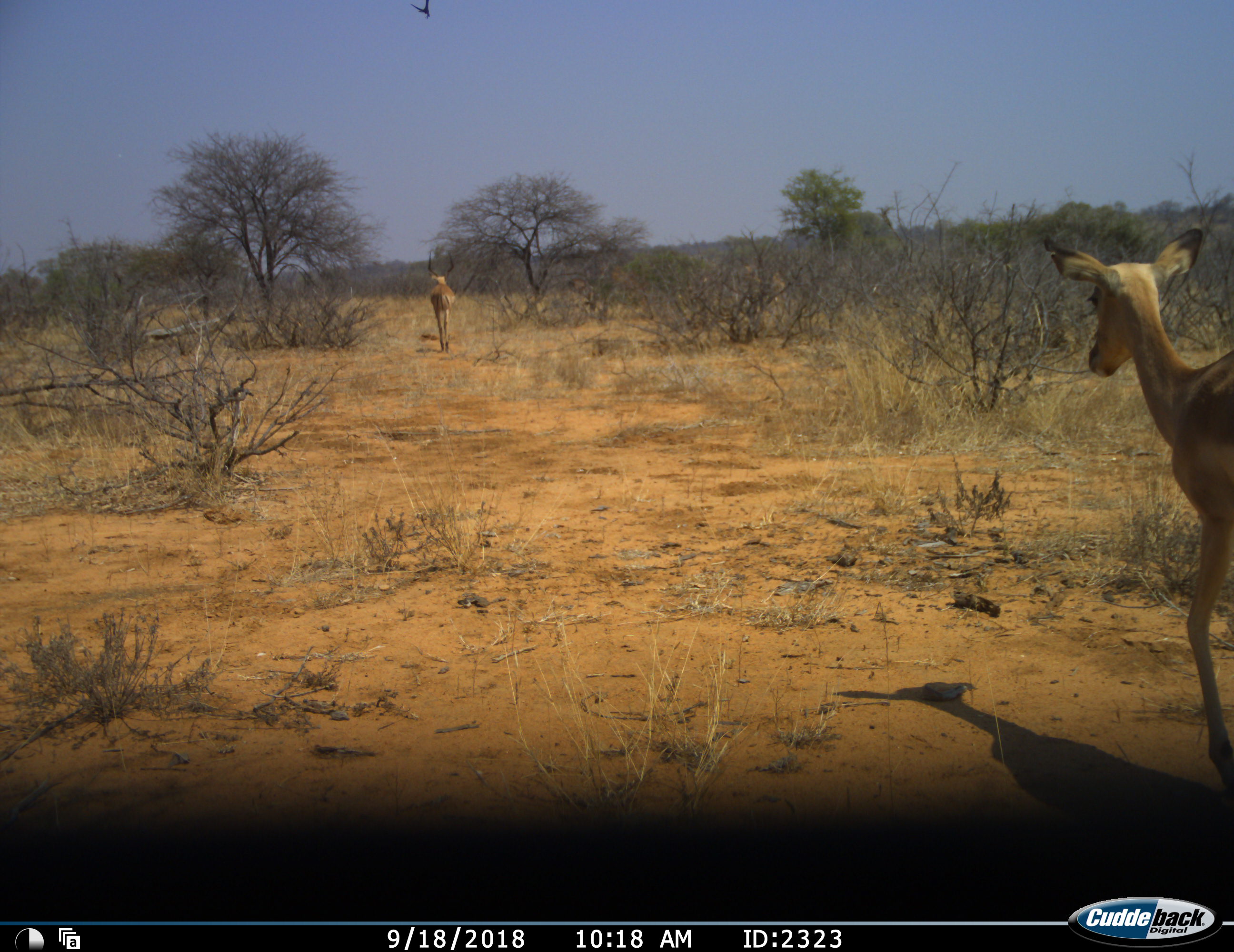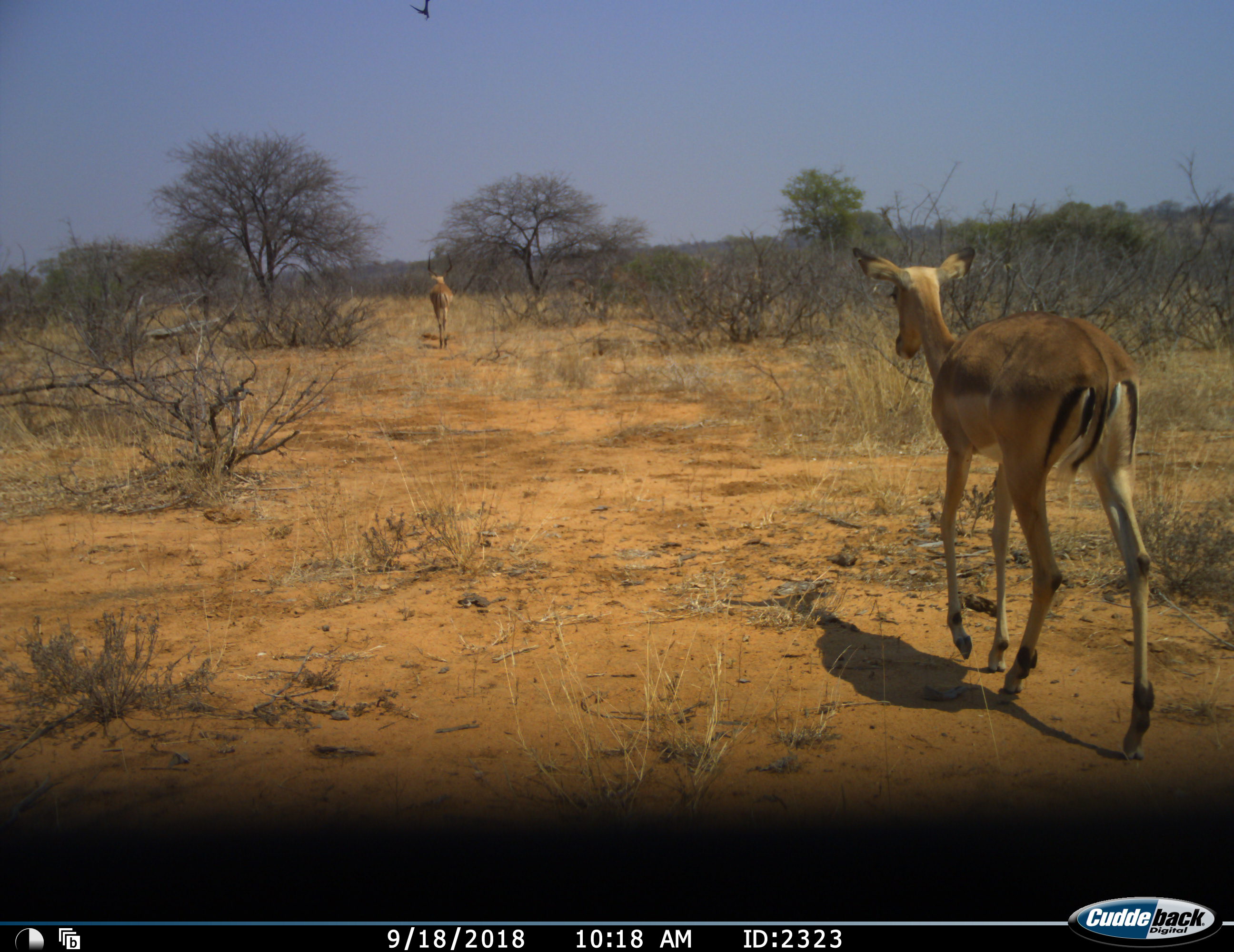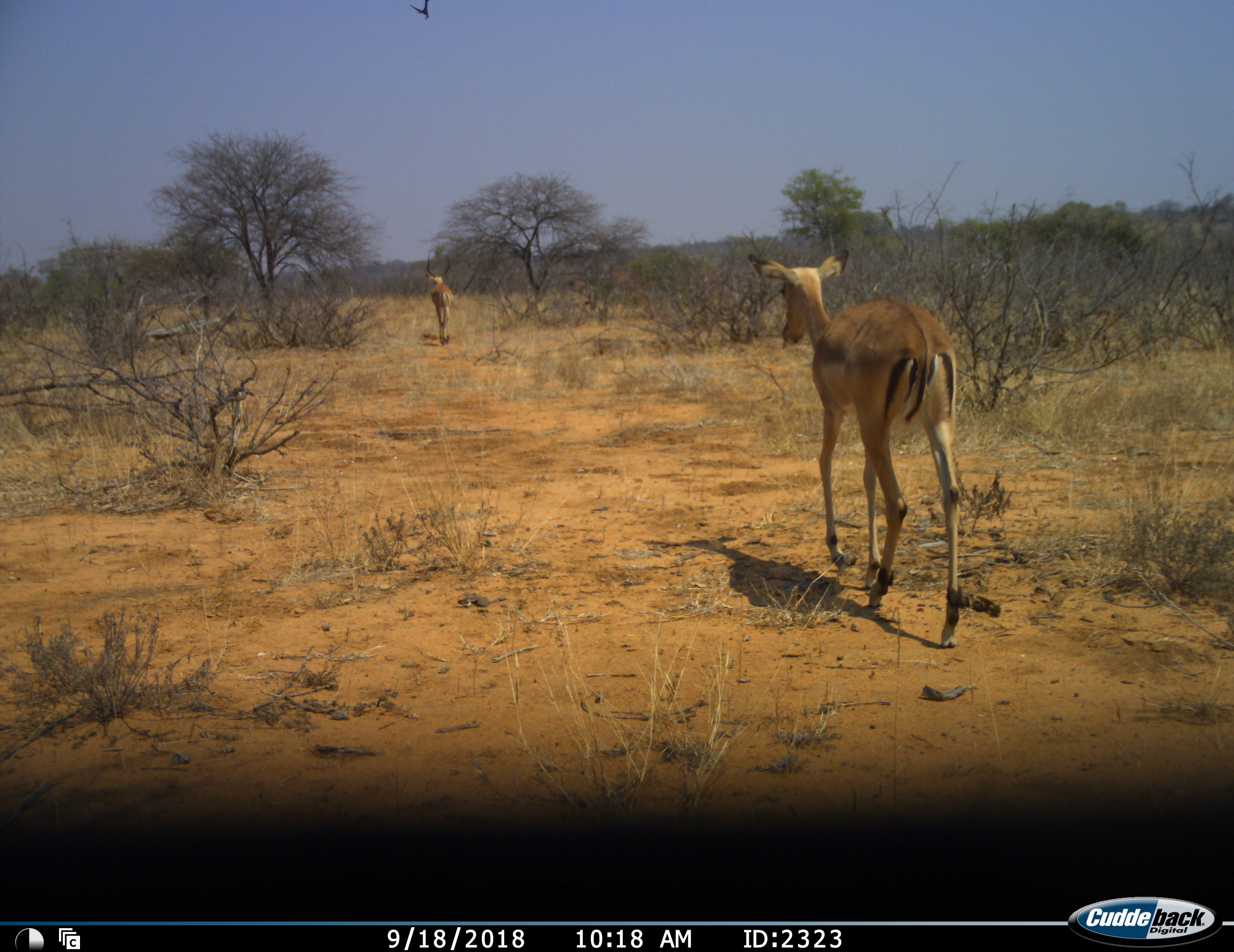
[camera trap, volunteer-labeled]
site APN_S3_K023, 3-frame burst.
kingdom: Animalia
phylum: Chordata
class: Mammalia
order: Artiodactyla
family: Bovidae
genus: Aepyceros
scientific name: Aepyceros melampus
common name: impala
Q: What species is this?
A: Impala (Aepyceros melampus).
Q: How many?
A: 2.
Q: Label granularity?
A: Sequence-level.